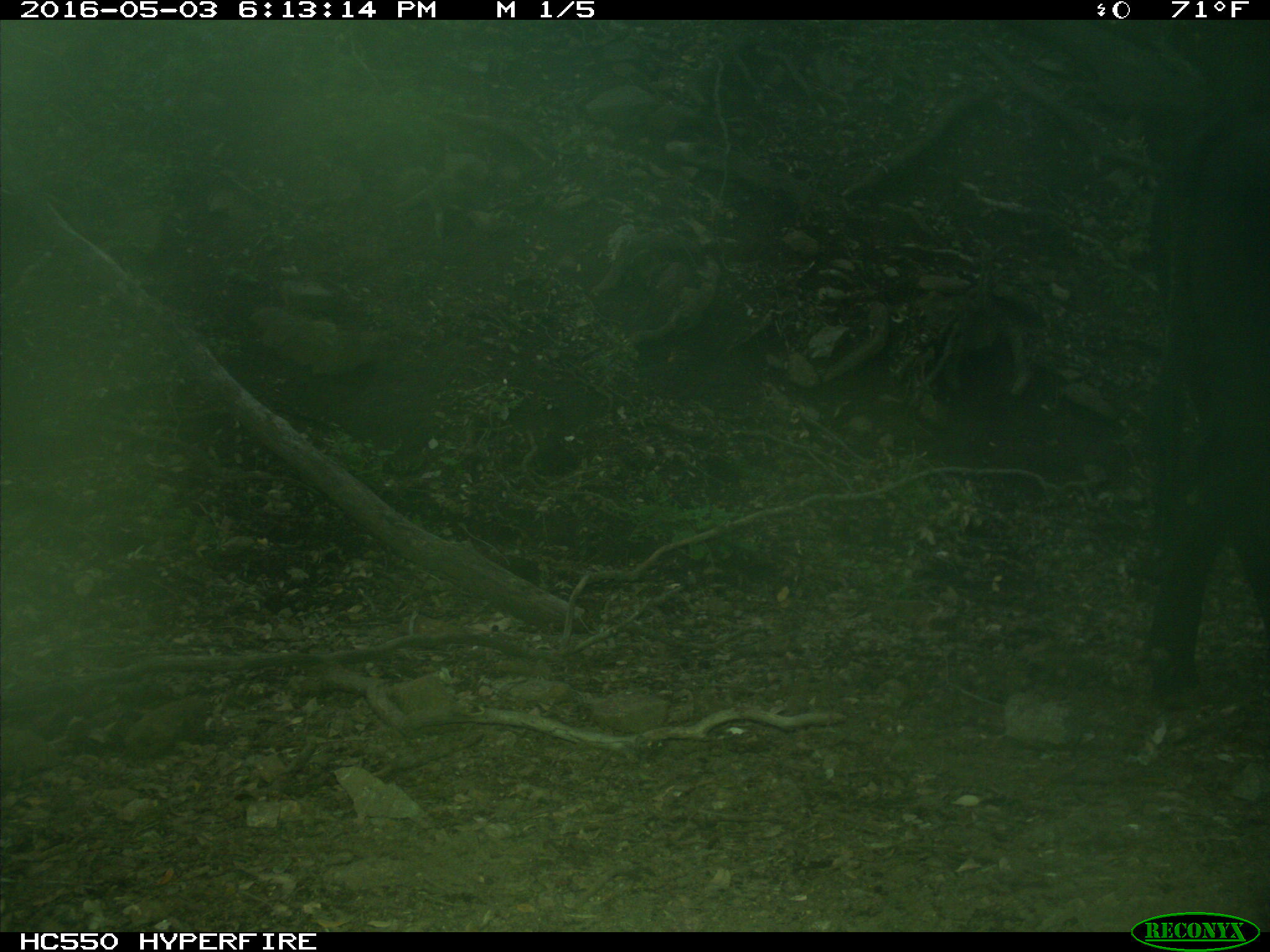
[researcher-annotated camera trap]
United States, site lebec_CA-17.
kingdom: Animalia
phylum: Chordata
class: Mammalia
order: Artiodactyla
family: Bovidae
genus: Bos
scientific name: Bos taurus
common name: domestic cow